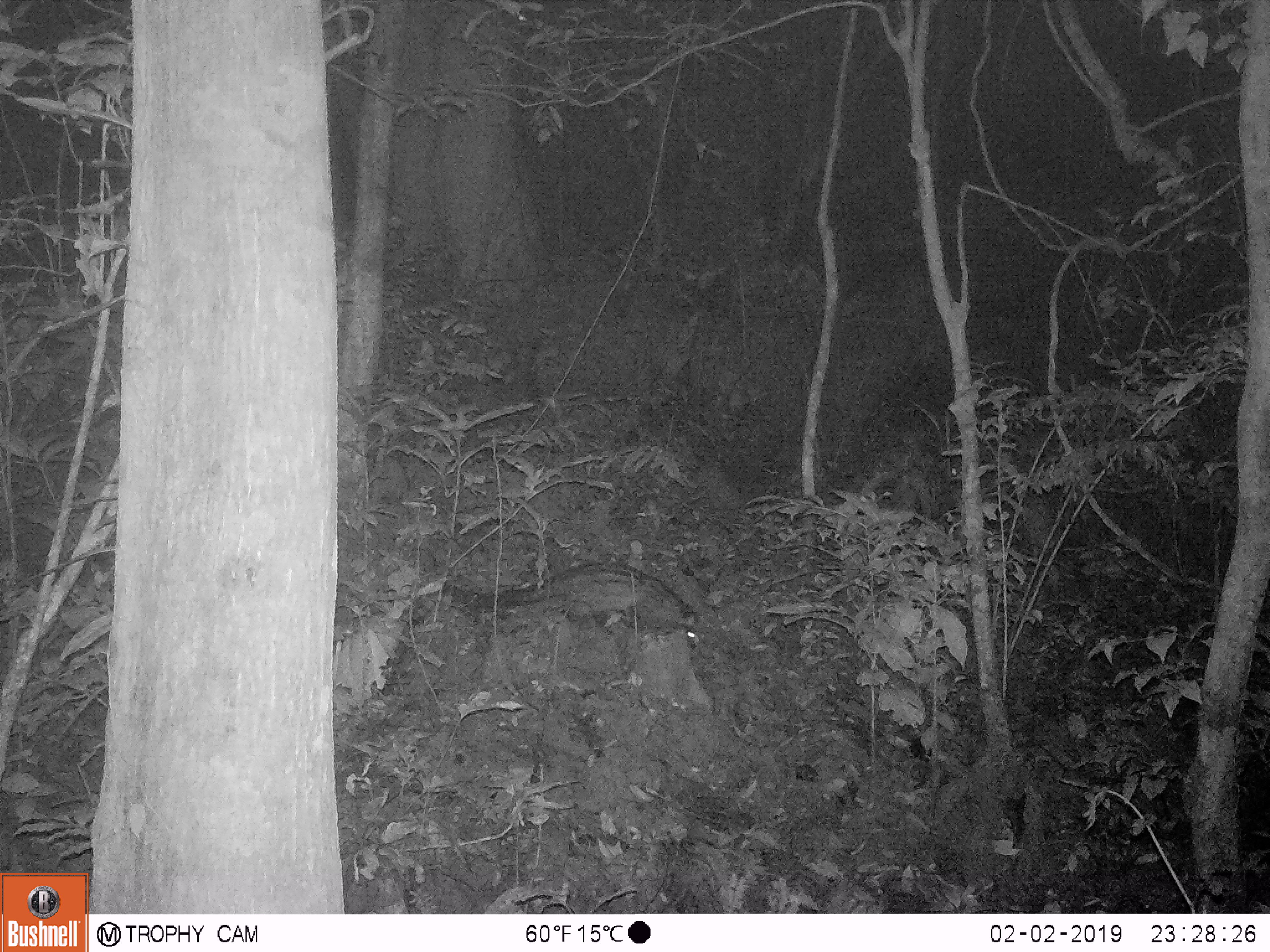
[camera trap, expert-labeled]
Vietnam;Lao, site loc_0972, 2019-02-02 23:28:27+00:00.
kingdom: Animalia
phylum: Chordata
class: Mammalia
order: Carnivora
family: Viverridae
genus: Paradoxurus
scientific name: Paradoxurus hermaphroditus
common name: common palm civet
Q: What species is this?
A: Common palm civet (Paradoxurus hermaphroditus).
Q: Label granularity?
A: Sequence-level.